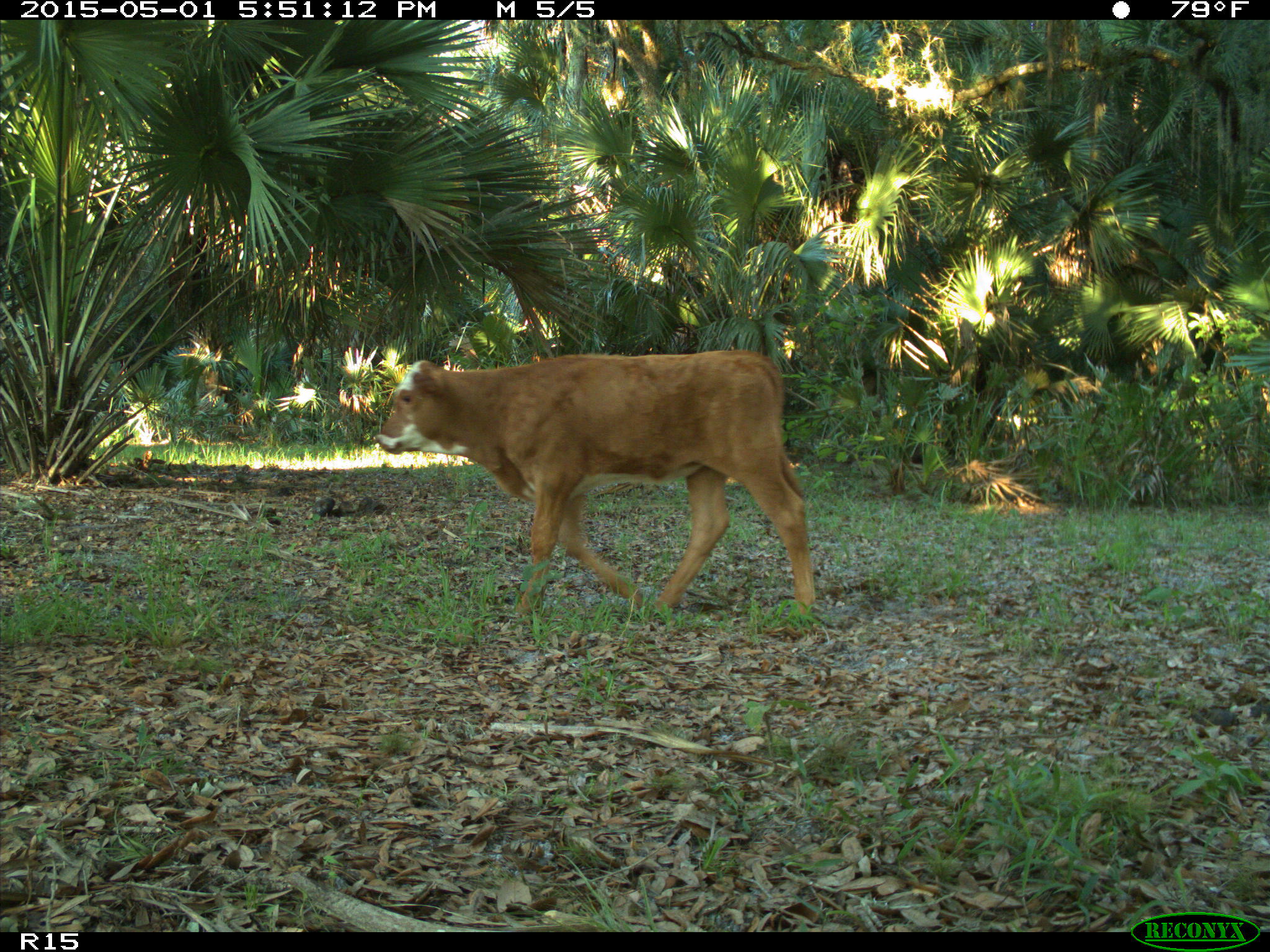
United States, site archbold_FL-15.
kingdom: Animalia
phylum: Chordata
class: Mammalia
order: Artiodactyla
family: Bovidae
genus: Bos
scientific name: Bos taurus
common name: domestic cow